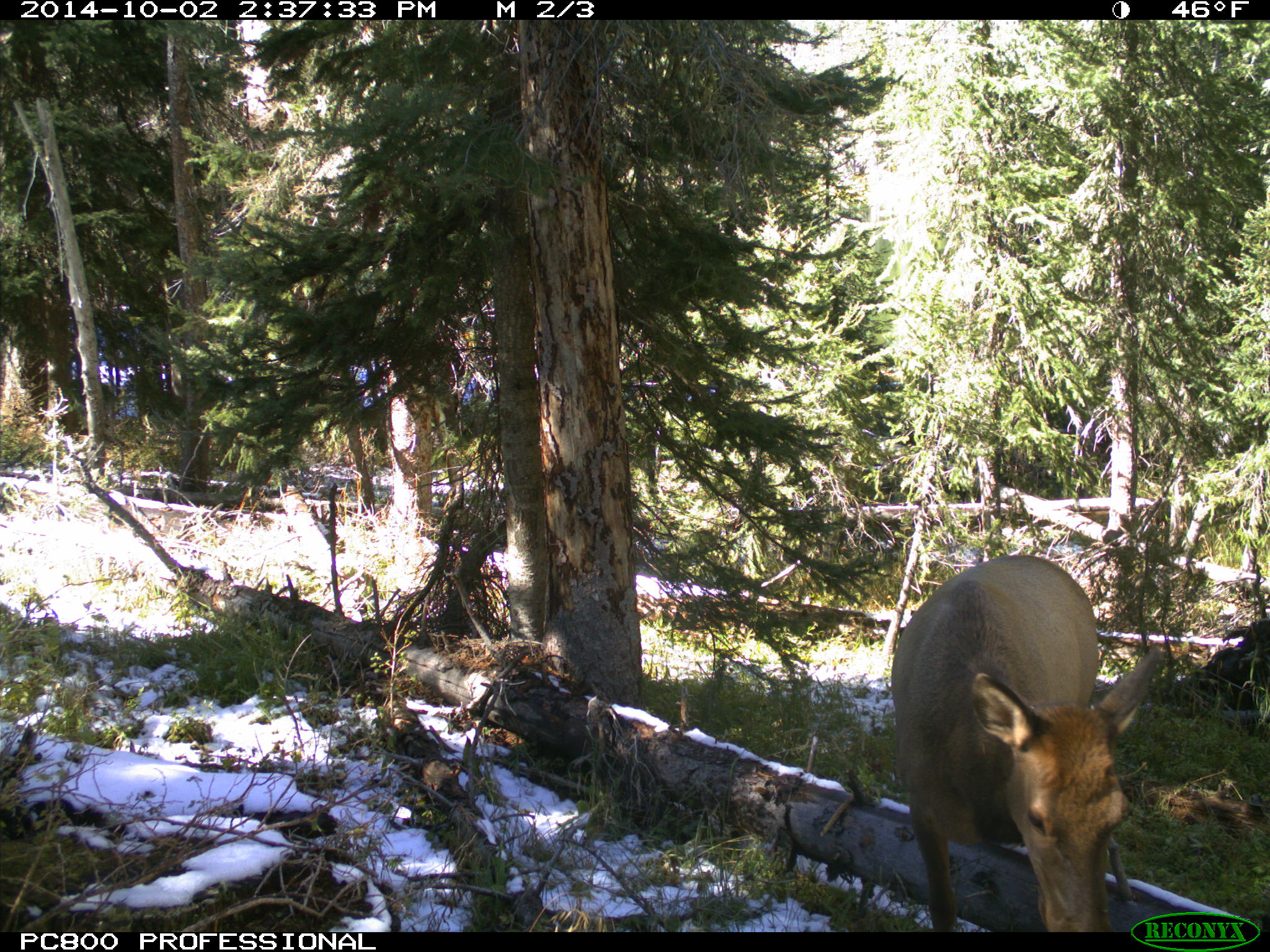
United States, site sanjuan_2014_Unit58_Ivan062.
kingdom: Animalia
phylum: Chordata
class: Mammalia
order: Artiodactyla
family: Cervidae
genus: Cervus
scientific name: Cervus elaphus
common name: red deer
Cervus elaphus (red deer).